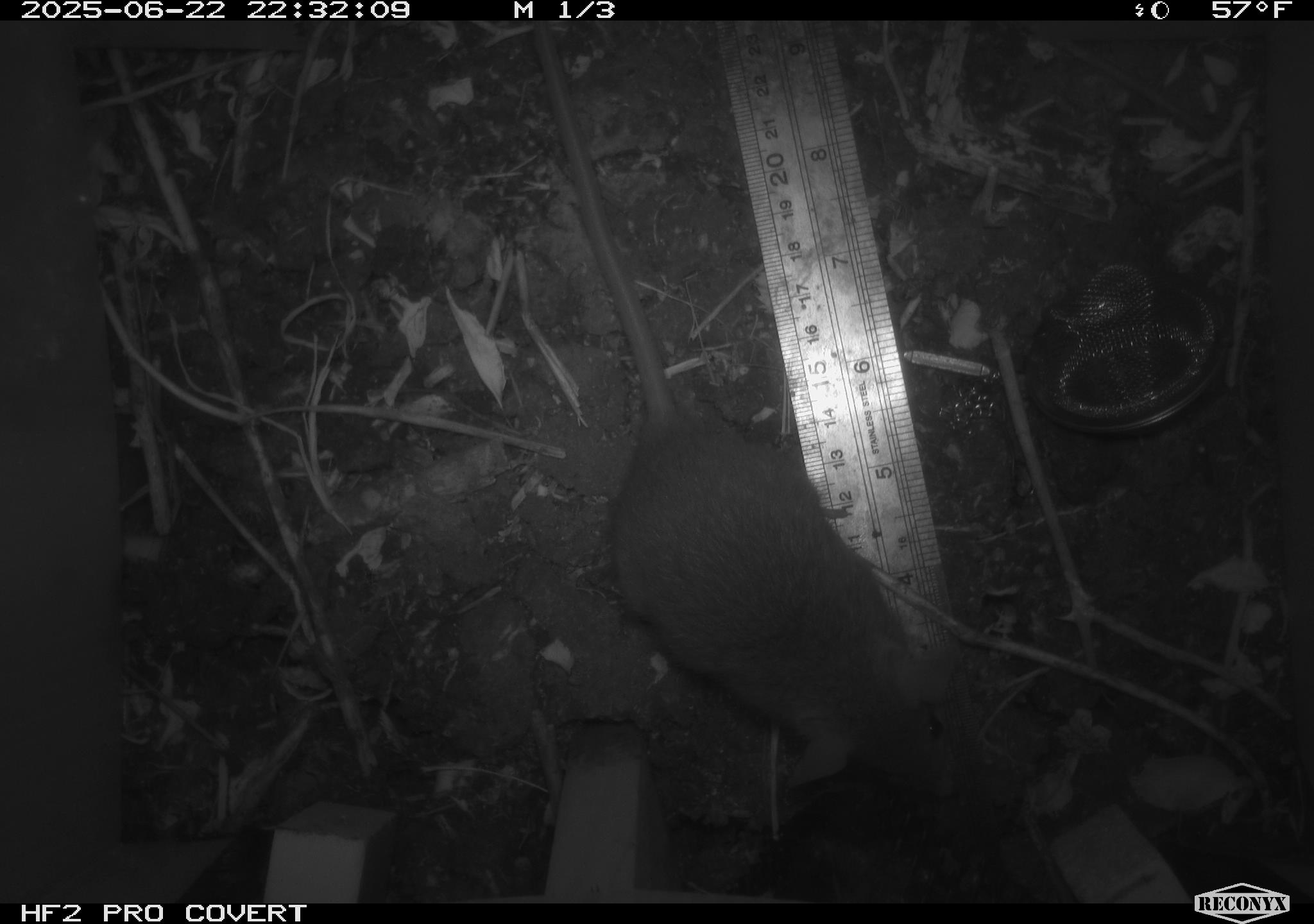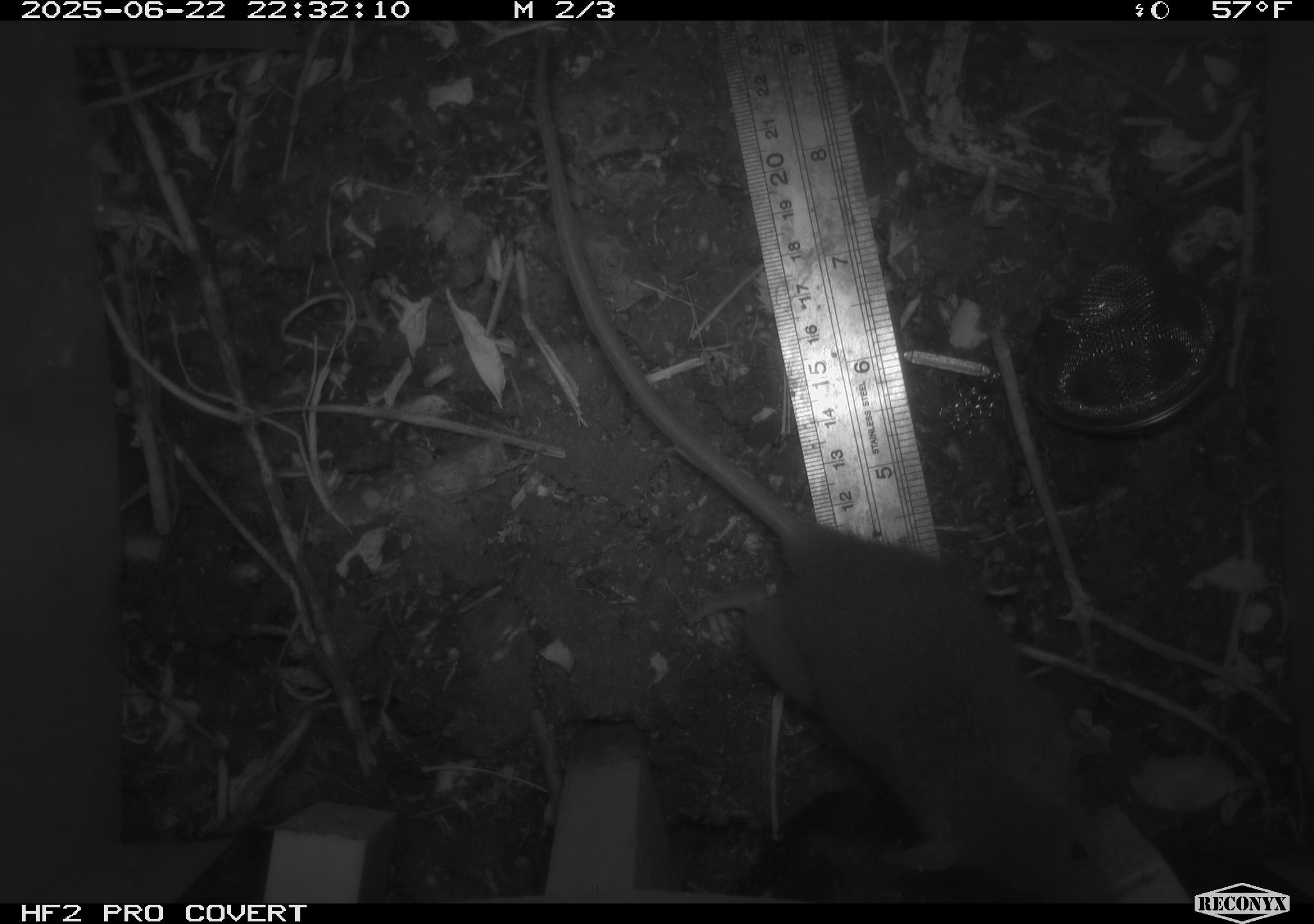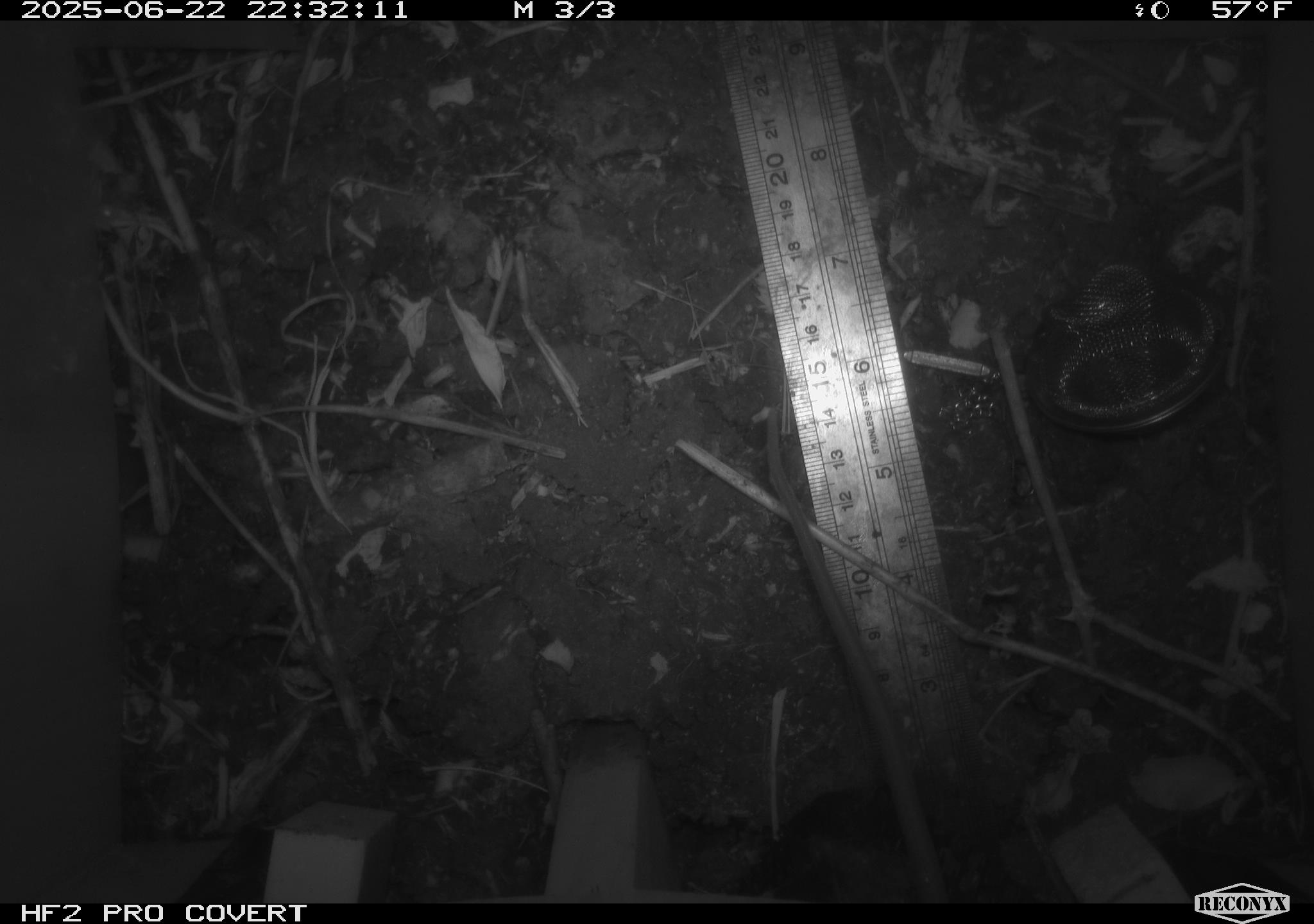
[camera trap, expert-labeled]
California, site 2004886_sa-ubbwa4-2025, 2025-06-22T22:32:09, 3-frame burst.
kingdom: Animalia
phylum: Chordata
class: Mammalia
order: Rodentia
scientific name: Rodentia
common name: rodent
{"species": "rodent (Rodentia)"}